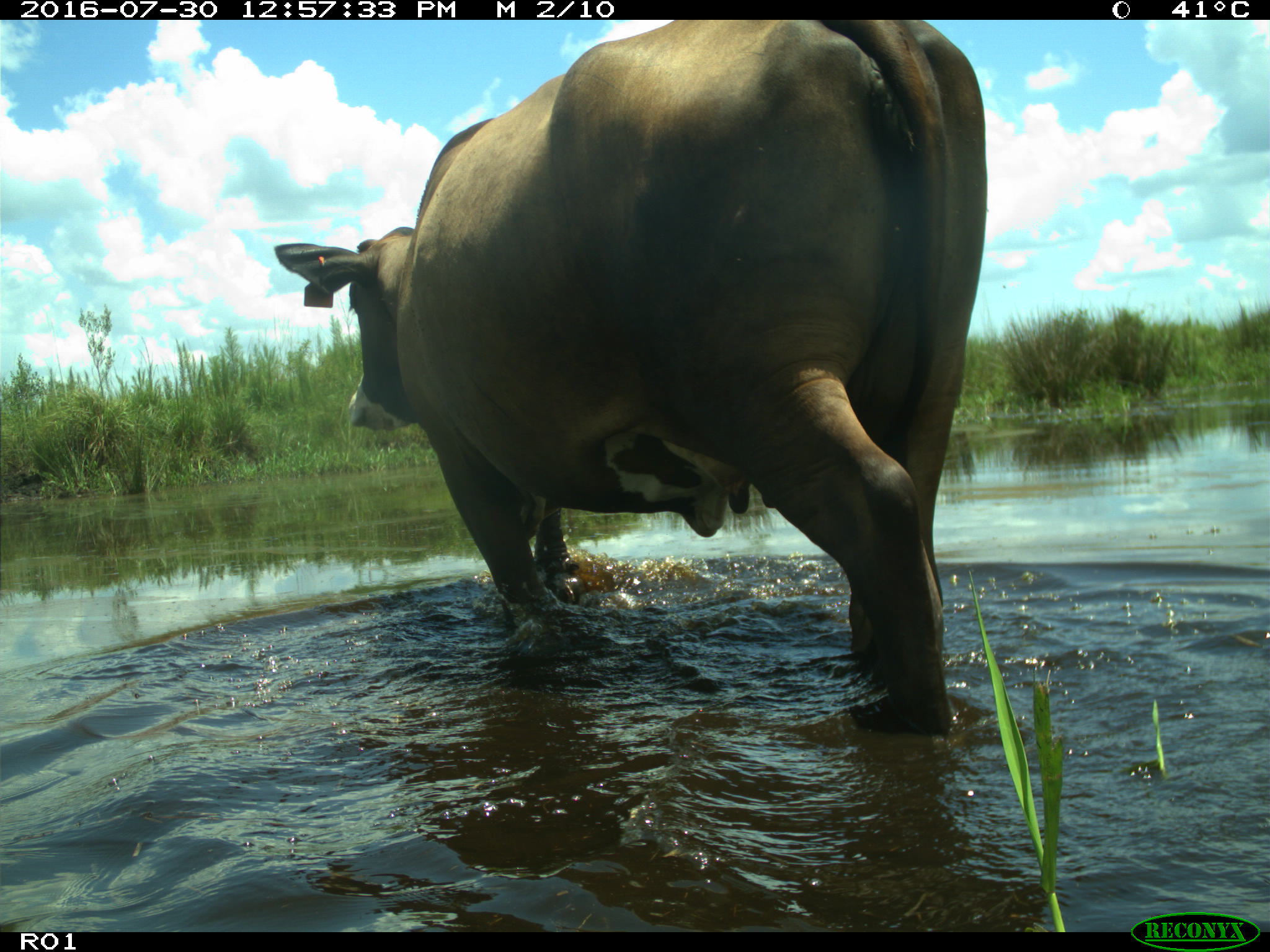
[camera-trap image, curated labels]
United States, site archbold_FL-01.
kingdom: Animalia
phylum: Chordata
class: Mammalia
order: Artiodactyla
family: Bovidae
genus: Bos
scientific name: Bos taurus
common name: domestic cow